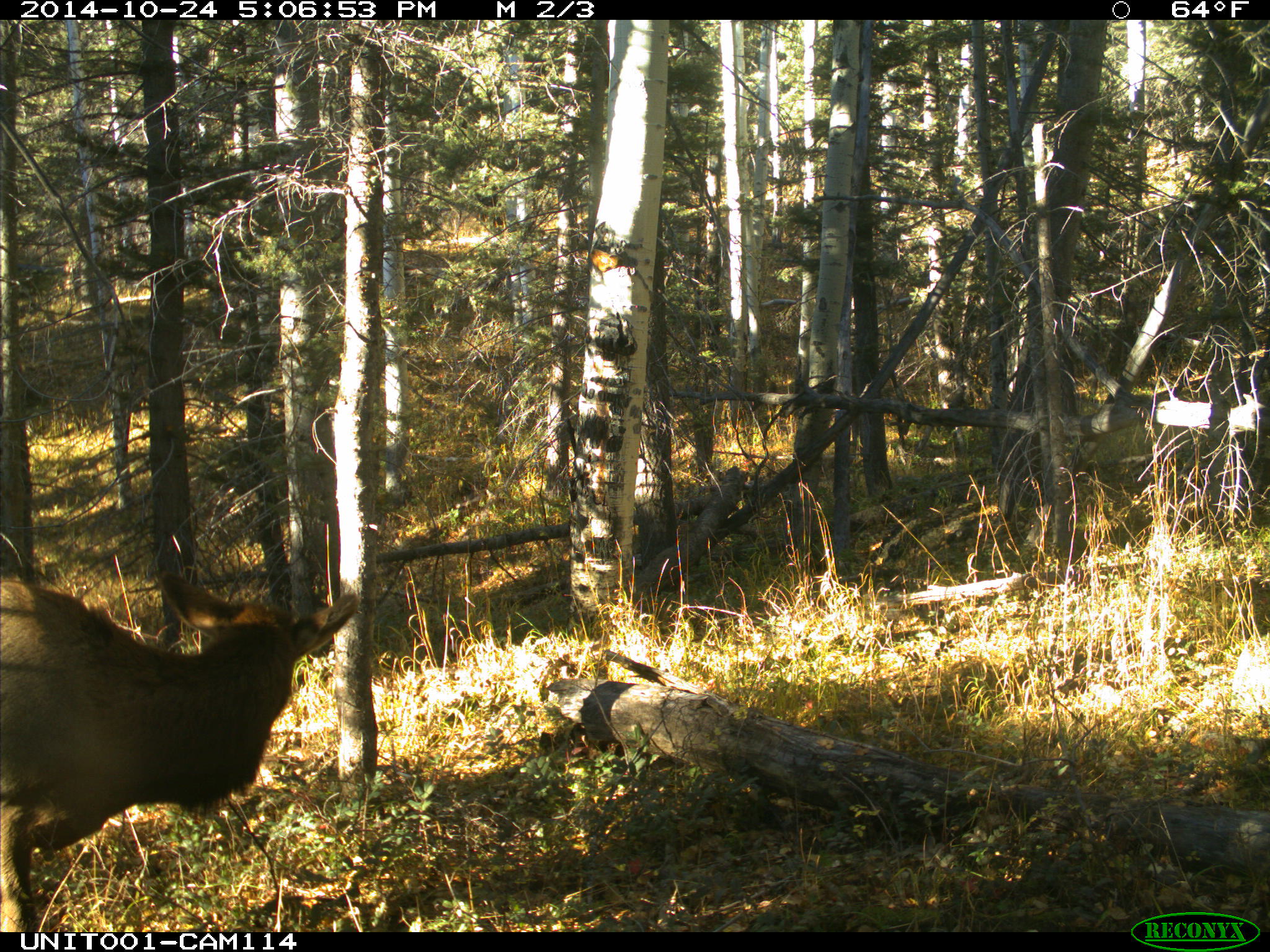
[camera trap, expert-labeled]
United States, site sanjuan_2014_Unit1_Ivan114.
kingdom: Animalia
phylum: Chordata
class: Mammalia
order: Artiodactyla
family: Cervidae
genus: Cervus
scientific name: Cervus elaphus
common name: red deer